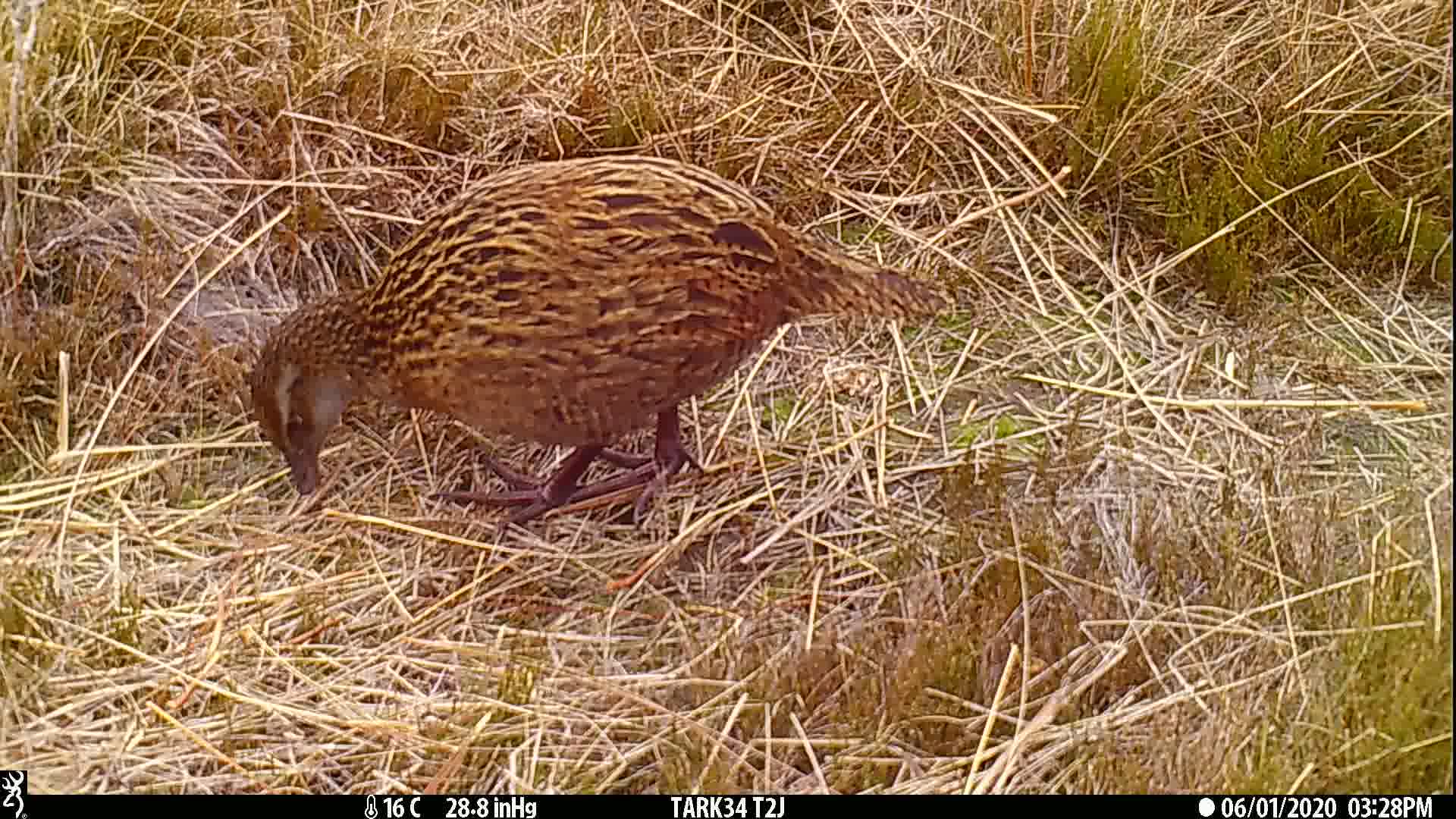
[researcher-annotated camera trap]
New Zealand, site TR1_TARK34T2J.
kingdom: Animalia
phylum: Chordata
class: Aves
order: Gruiformes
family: Rallidae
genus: Gallirallus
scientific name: Gallirallus australis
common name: weka